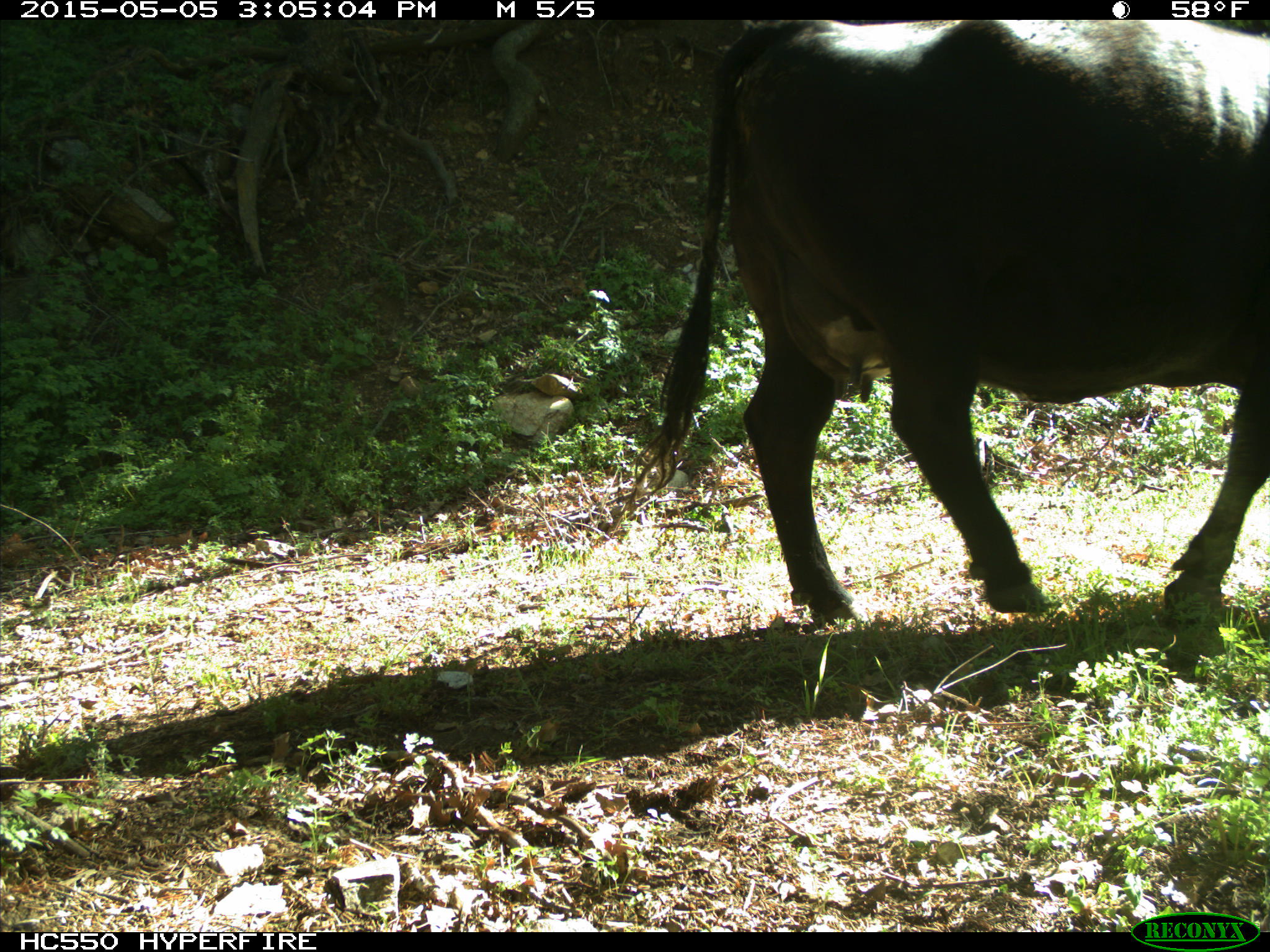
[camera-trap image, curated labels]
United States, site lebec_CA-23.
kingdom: Animalia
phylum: Chordata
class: Mammalia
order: Artiodactyla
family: Bovidae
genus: Bos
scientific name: Bos taurus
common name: domestic cow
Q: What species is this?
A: Bos taurus (domestic cow).